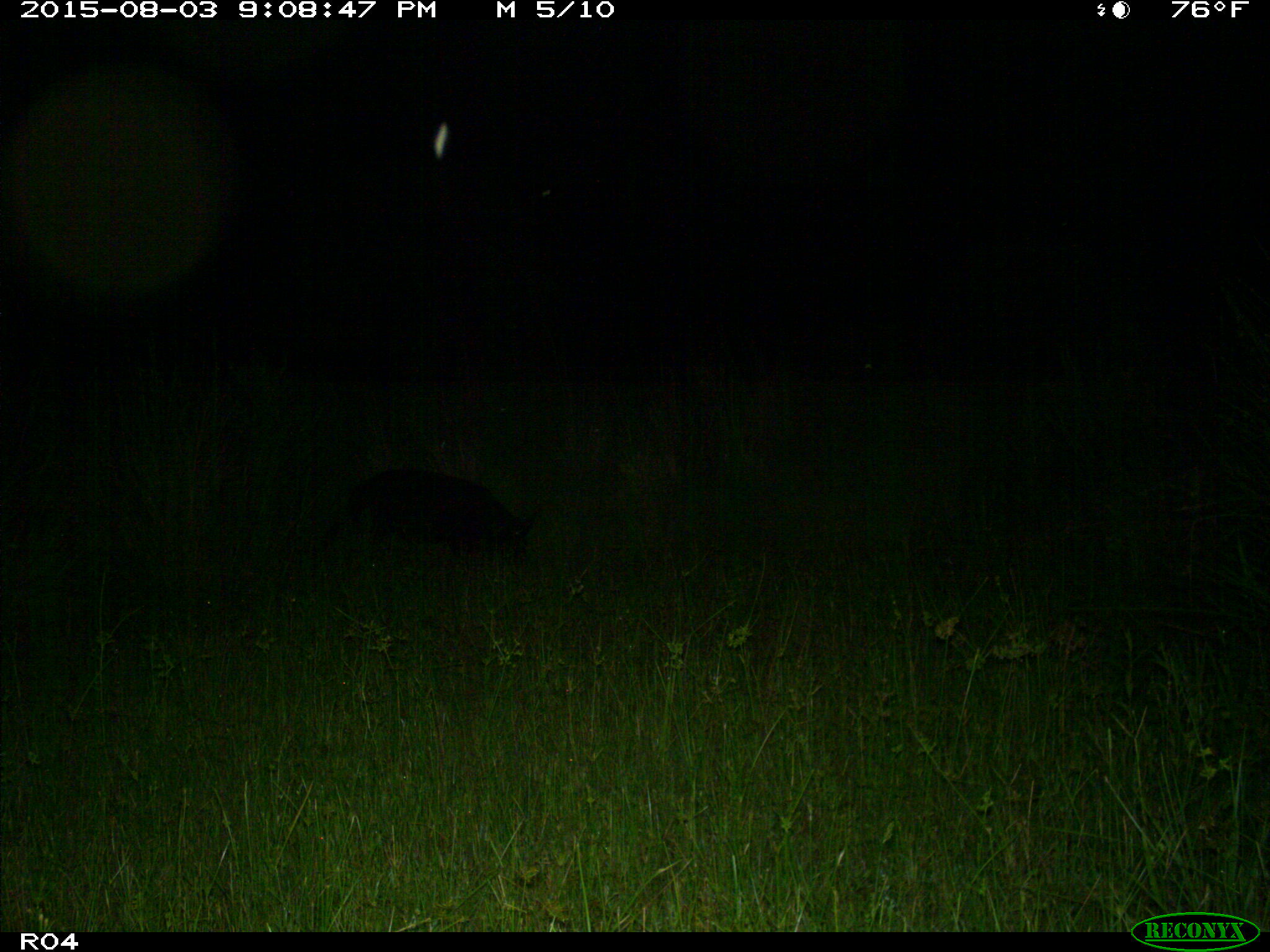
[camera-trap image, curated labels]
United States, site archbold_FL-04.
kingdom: Animalia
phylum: Chordata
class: Mammalia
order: Artiodactyla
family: Suidae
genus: Sus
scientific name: Sus scrofa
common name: wild boar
Sus scrofa (wild boar).